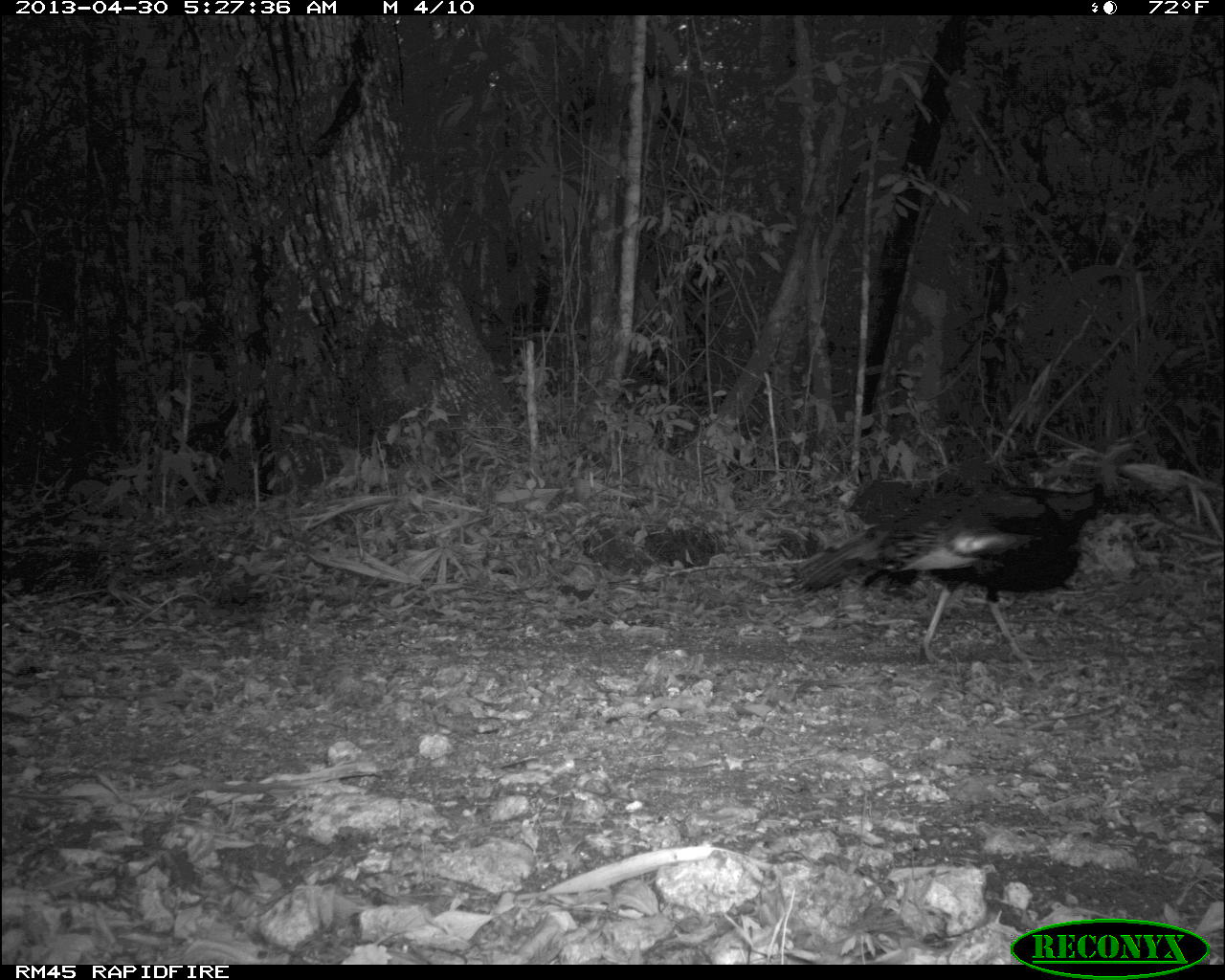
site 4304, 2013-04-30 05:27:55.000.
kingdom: Animalia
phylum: Chordata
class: Aves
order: Galliformes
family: Phasianidae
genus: Meleagris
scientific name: Meleagris ocellata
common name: ocellated turkey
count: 1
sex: male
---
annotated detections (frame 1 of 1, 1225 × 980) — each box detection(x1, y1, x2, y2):
meleagris ocellata: detection(774, 471, 1175, 671)